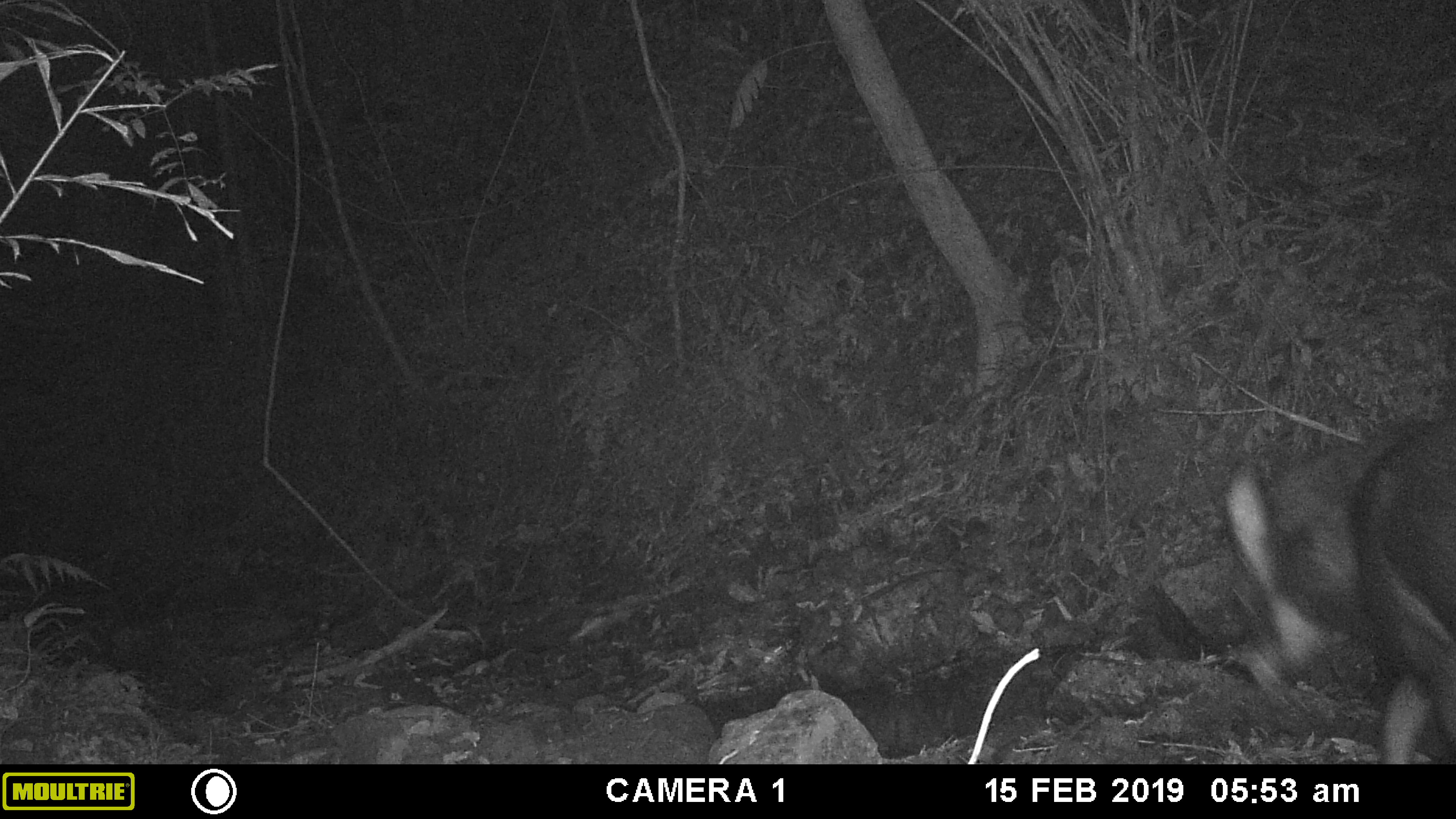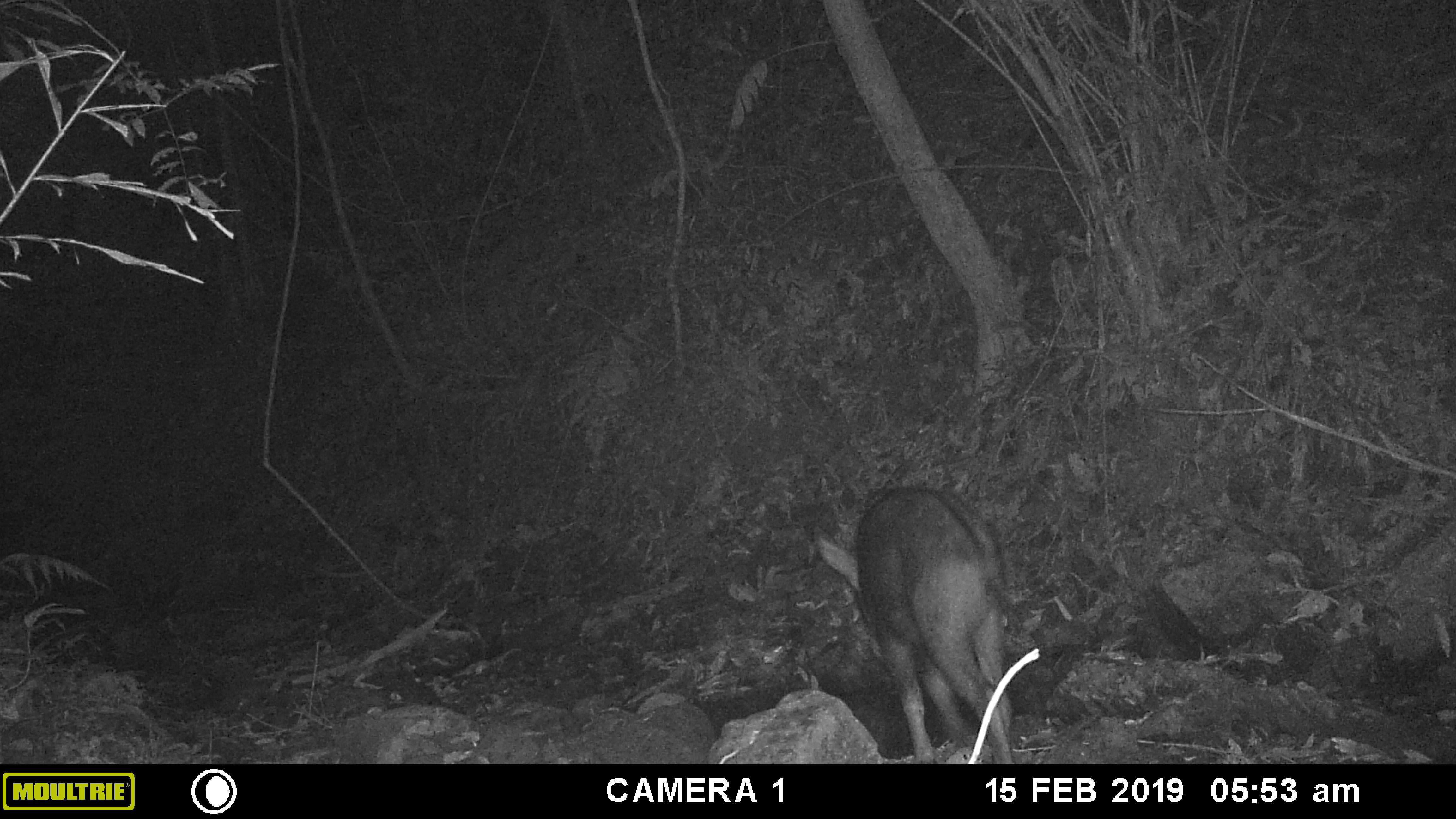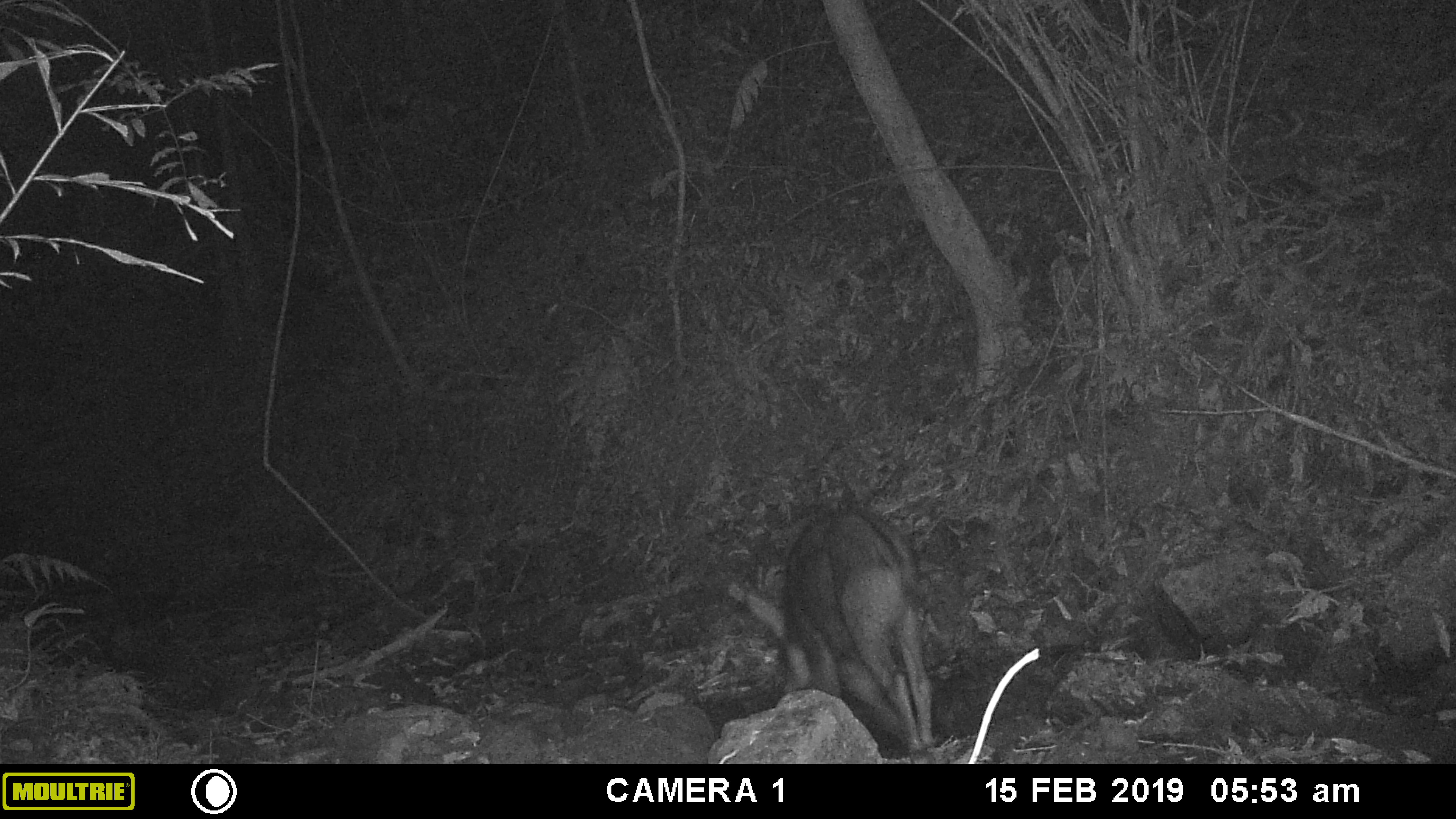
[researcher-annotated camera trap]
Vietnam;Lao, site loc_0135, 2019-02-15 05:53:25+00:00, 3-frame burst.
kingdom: Animalia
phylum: Chordata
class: Mammalia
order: Artiodactyla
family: Bovidae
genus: Capricornis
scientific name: Capricornis sumatraensis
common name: chinese serow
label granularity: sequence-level